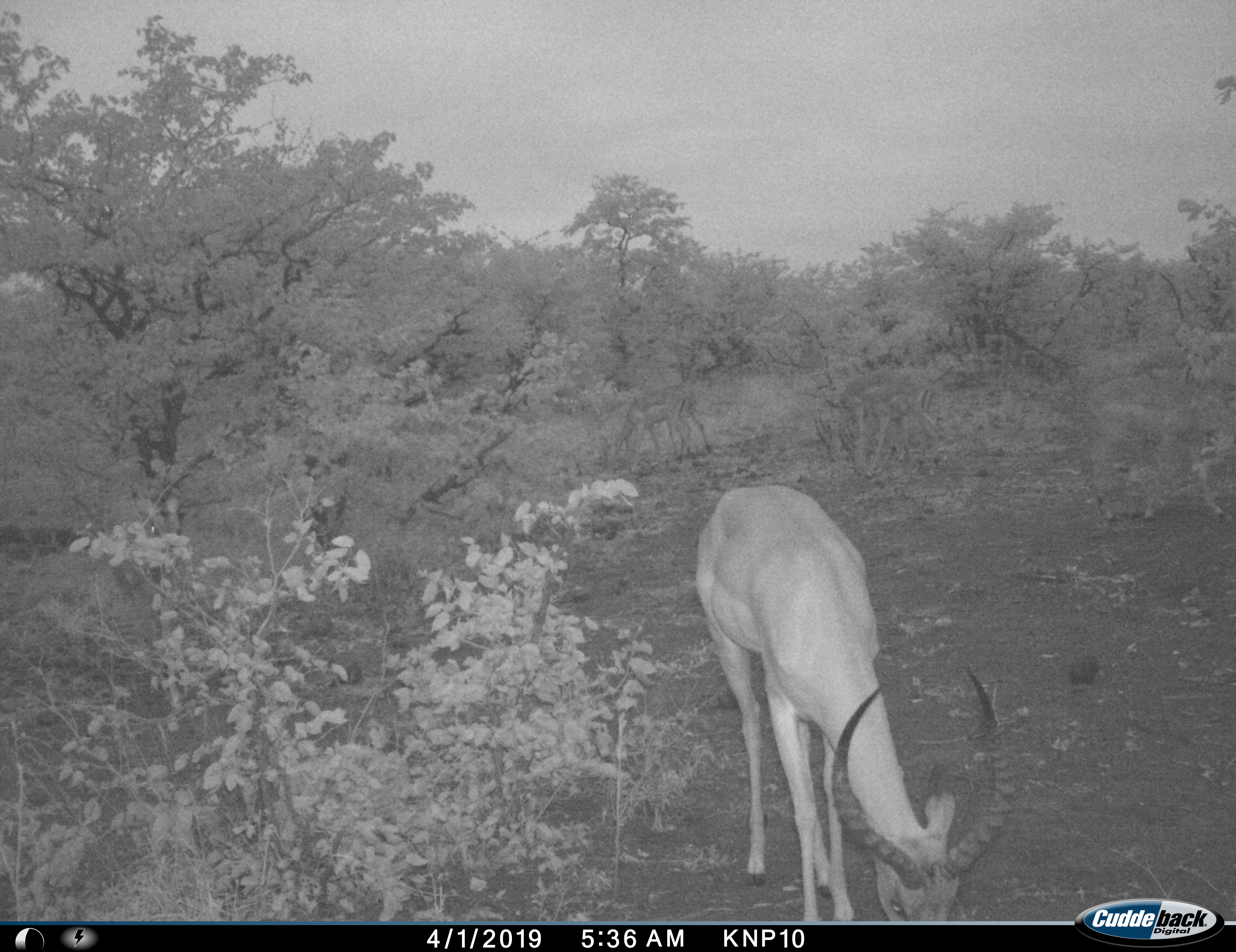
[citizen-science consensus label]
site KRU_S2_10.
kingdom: Animalia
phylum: Chordata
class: Mammalia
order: Artiodactyla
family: Bovidae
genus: Aepyceros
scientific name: Aepyceros melampus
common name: impala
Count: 1.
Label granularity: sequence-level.